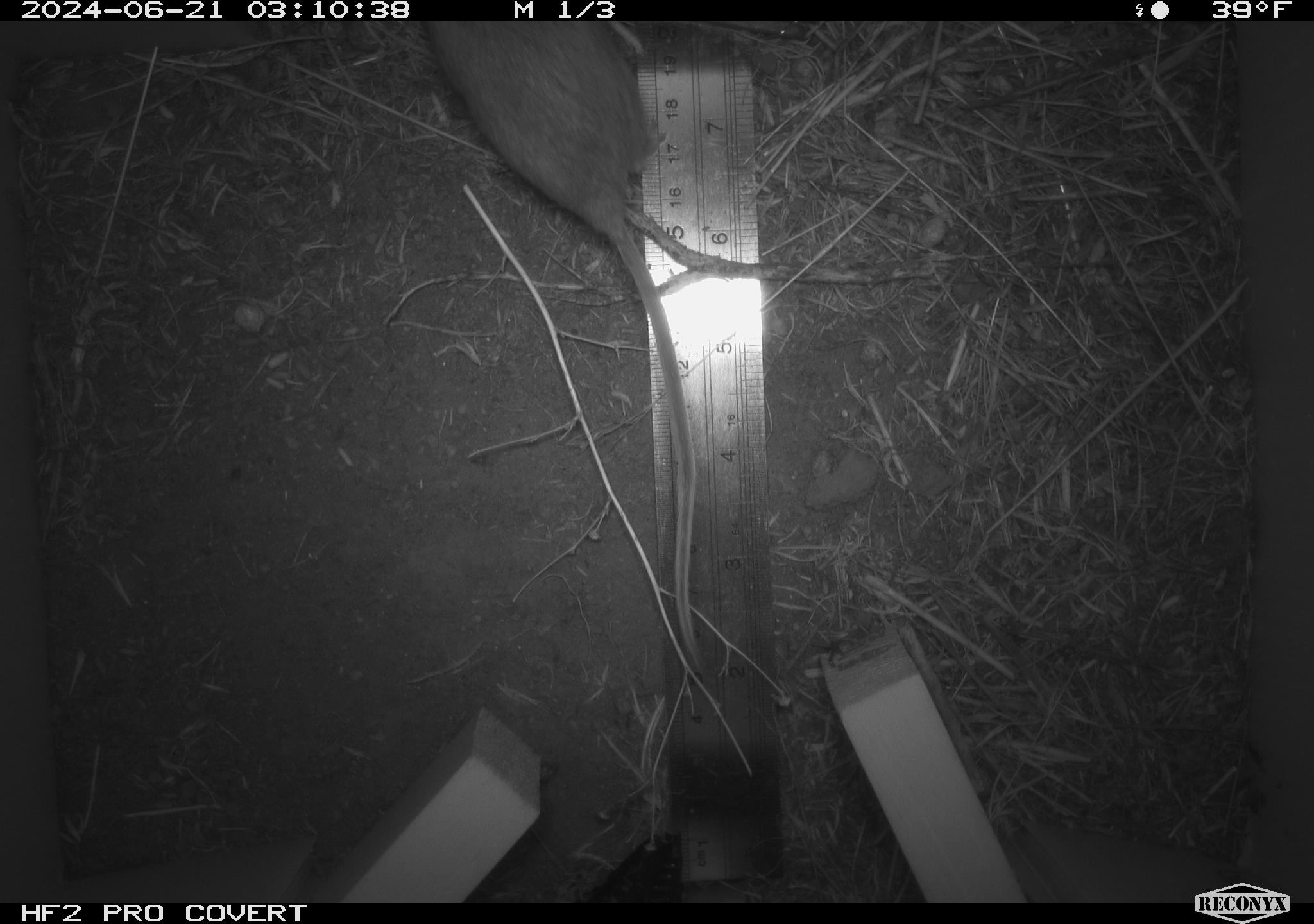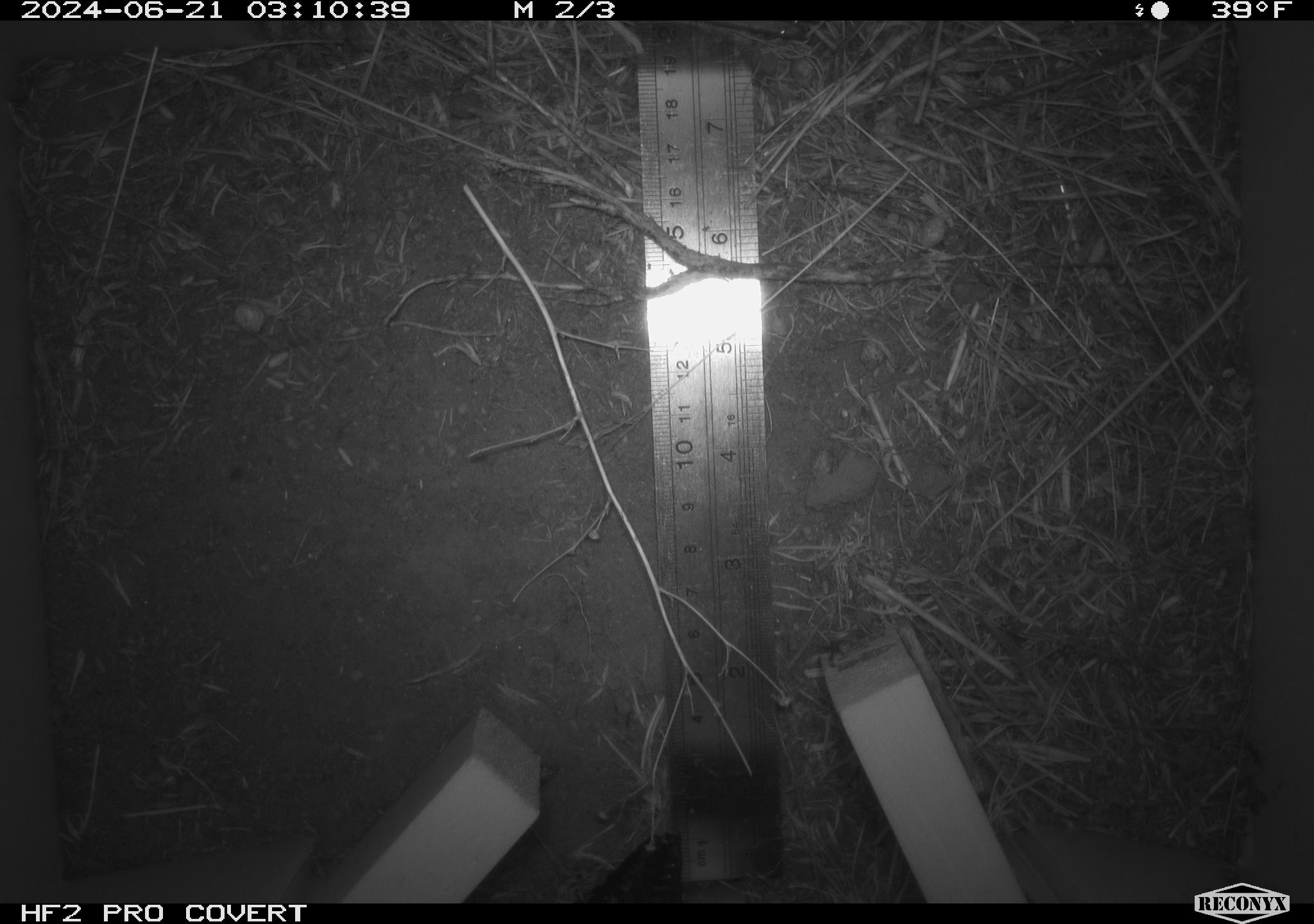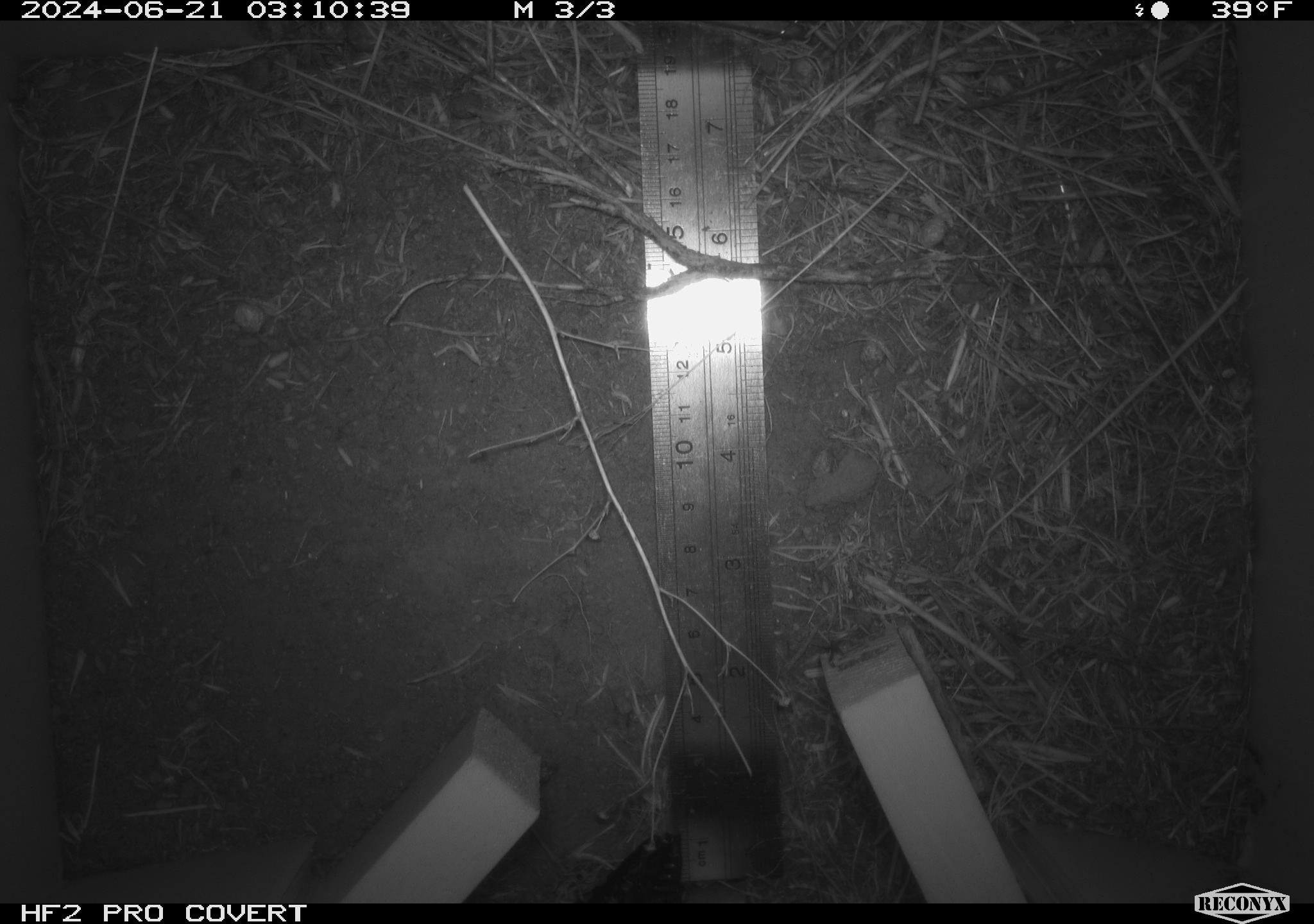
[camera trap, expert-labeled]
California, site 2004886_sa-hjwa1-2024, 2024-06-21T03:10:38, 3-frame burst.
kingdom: Animalia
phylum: Chordata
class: Mammalia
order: Rodentia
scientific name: Rodentia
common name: rodent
Rodent (Rodentia).